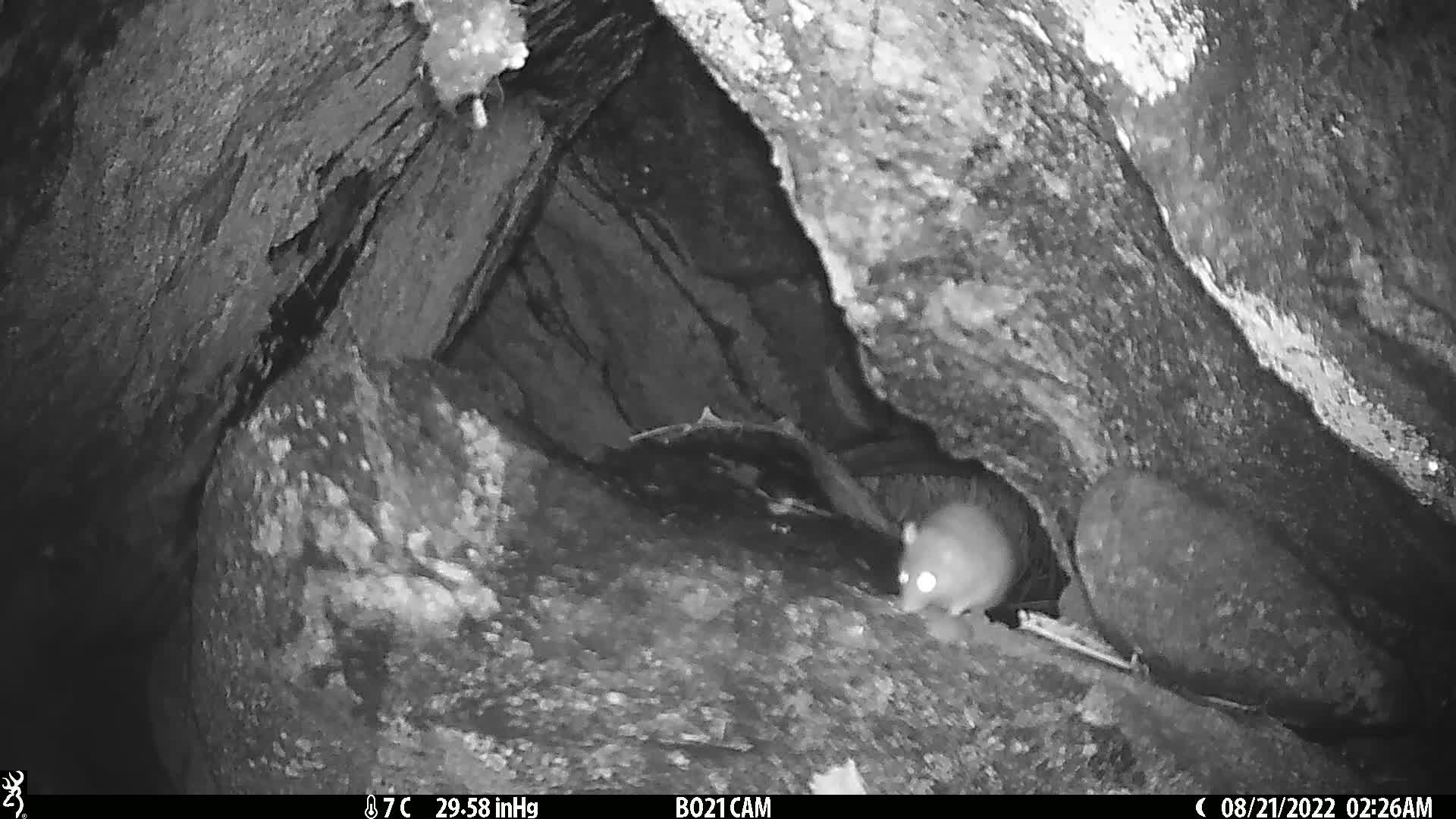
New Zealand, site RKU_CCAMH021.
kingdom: Animalia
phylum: Chordata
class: Mammalia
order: Rodentia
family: Muridae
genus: Rattus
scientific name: Rattus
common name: rat